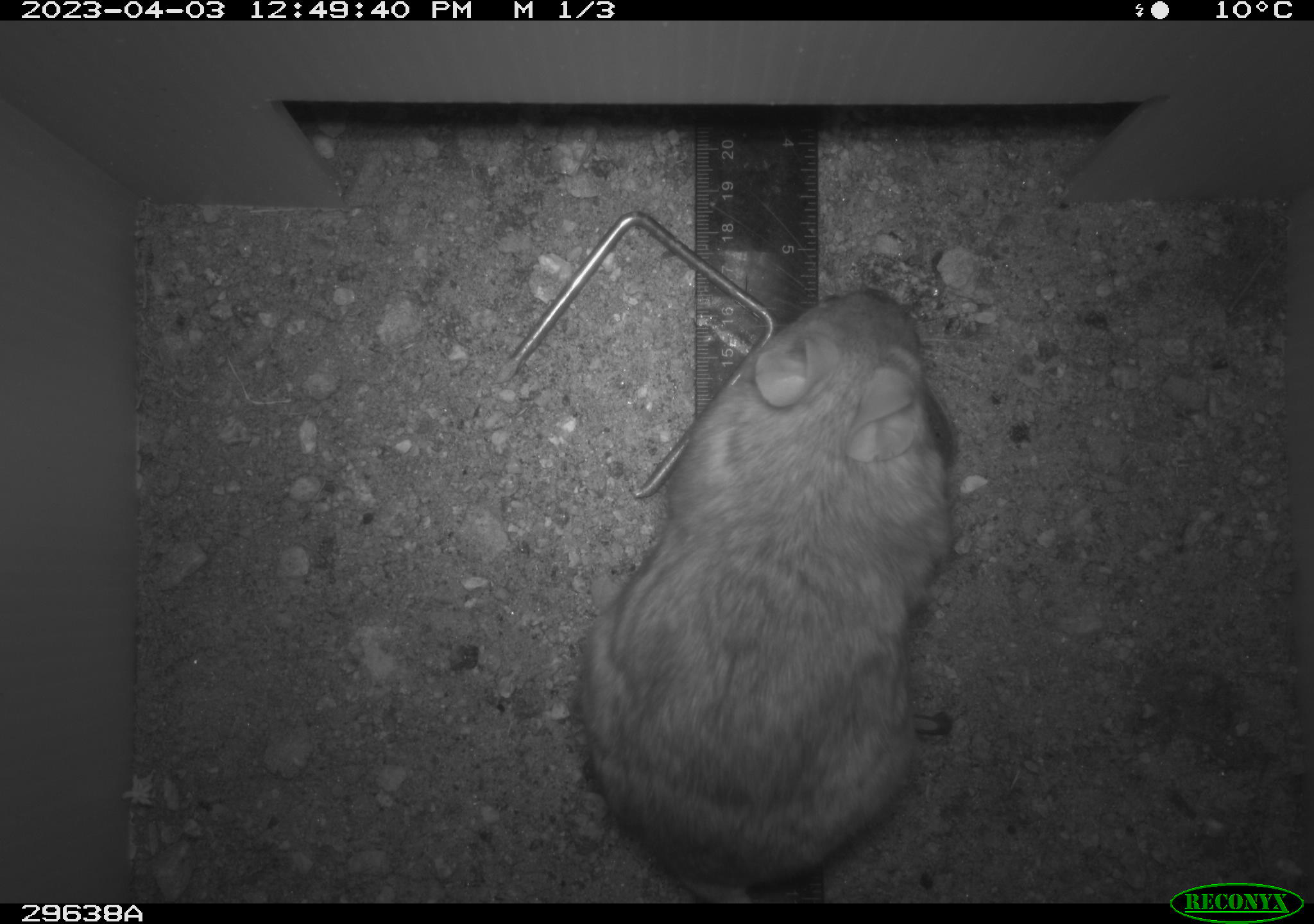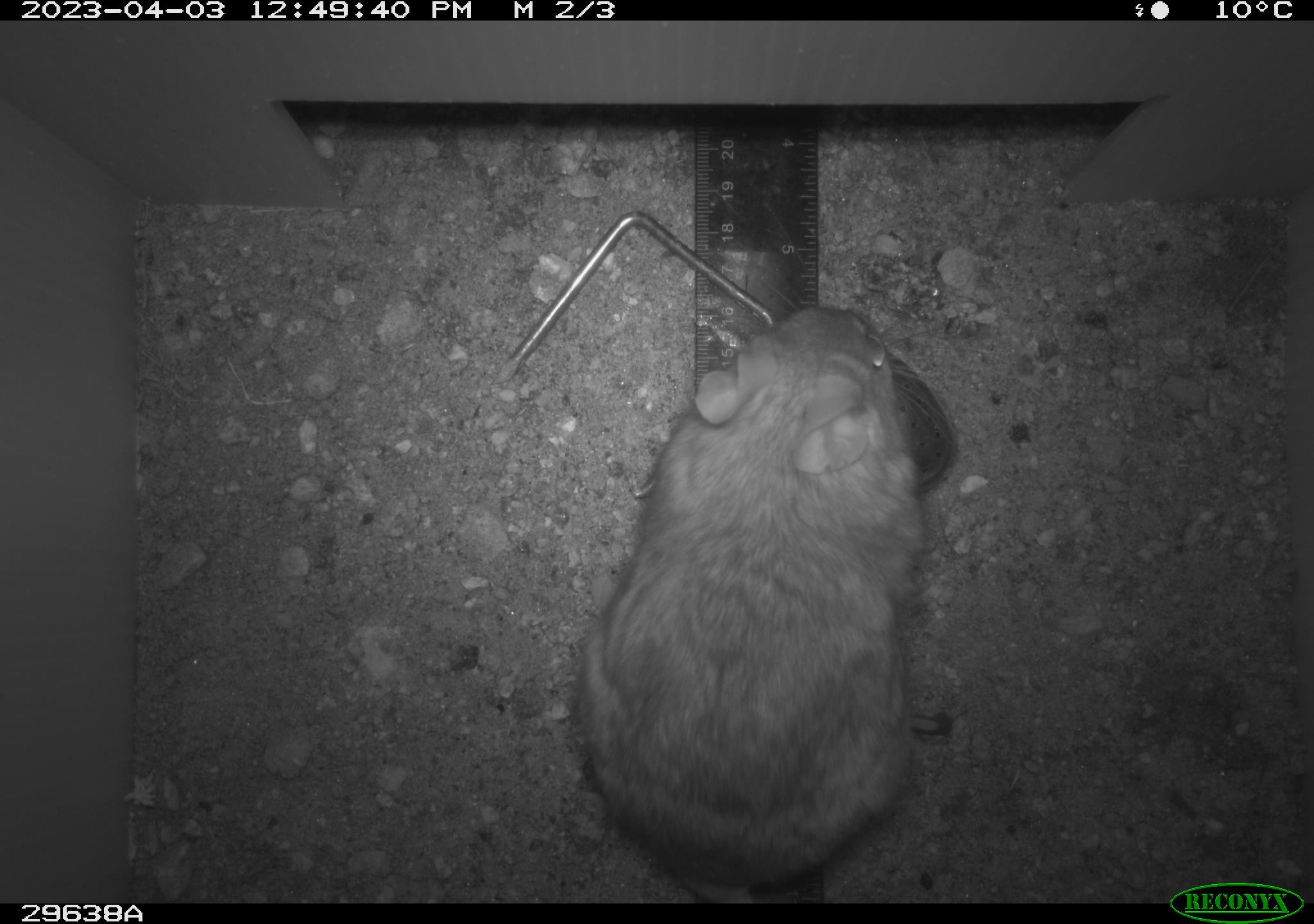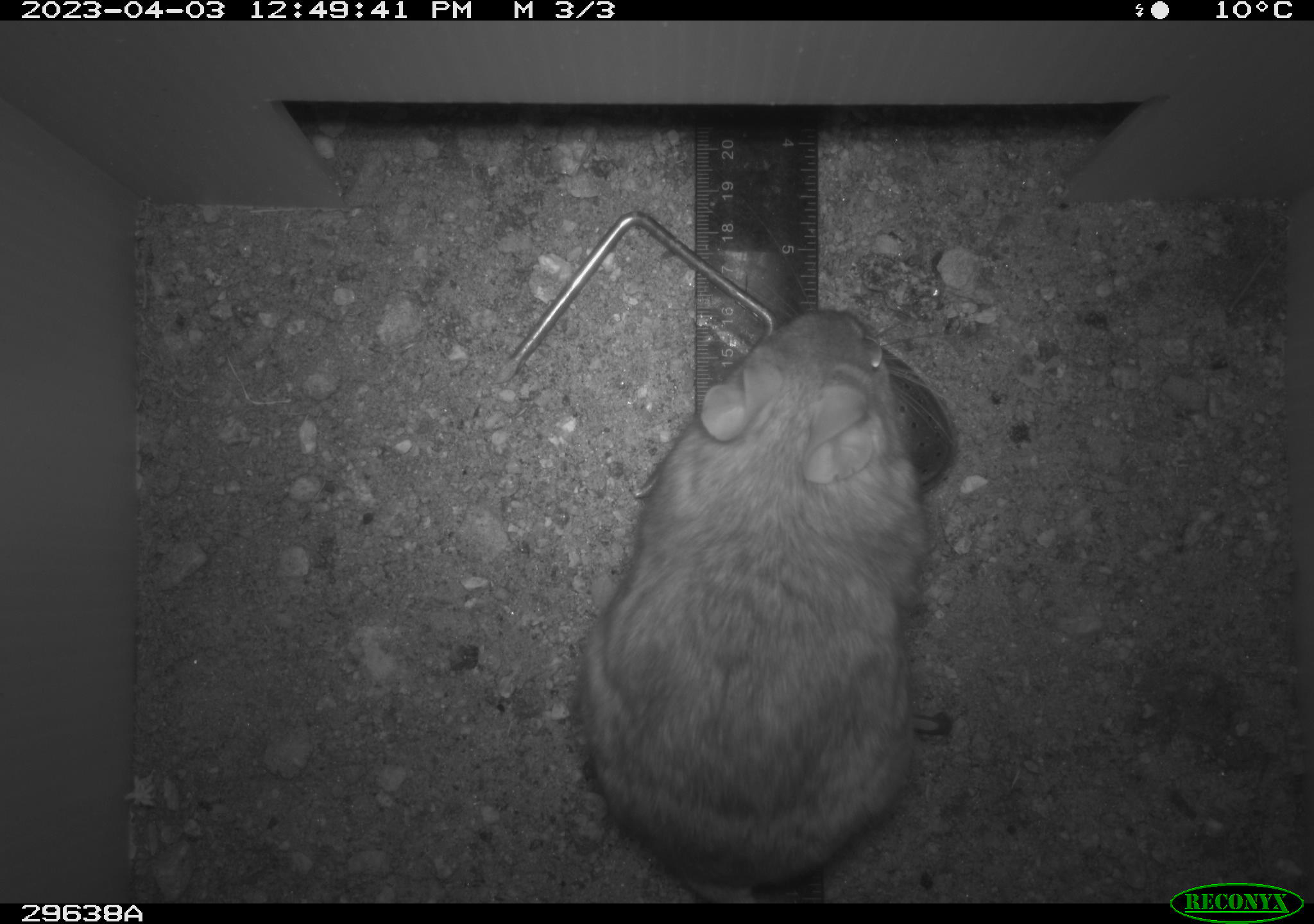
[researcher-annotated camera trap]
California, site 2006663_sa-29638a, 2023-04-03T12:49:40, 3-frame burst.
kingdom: Animalia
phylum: Chordata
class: Mammalia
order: Rodentia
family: Cricetidae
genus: Neotoma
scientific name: Neotoma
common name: pack rat or woodrat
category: neotoma species